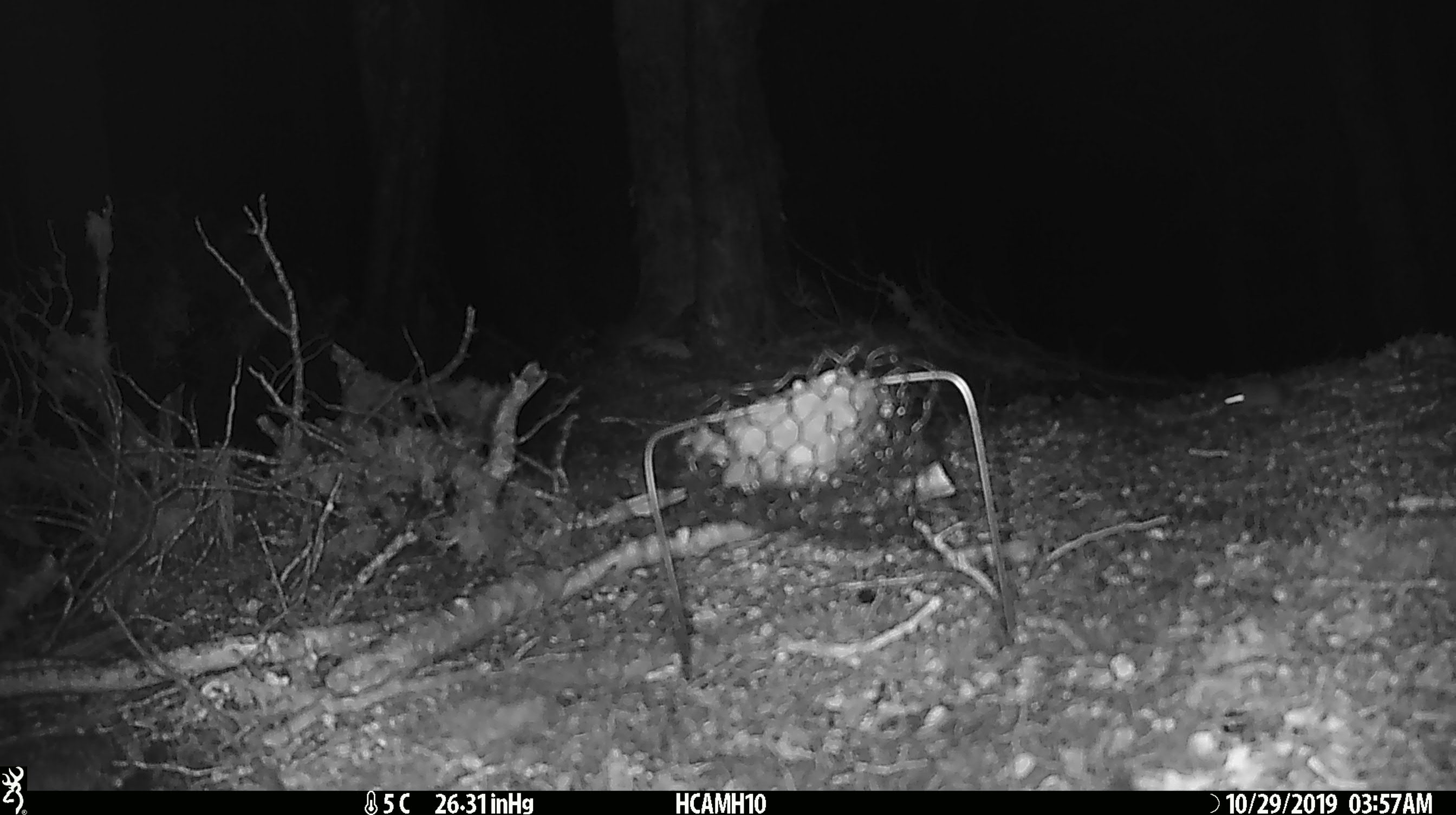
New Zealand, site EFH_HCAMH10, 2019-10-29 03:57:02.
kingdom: Animalia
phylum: Chordata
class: Mammalia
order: Rodentia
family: Muridae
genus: Mus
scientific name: Mus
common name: mouse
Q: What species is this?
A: Mouse (Mus).